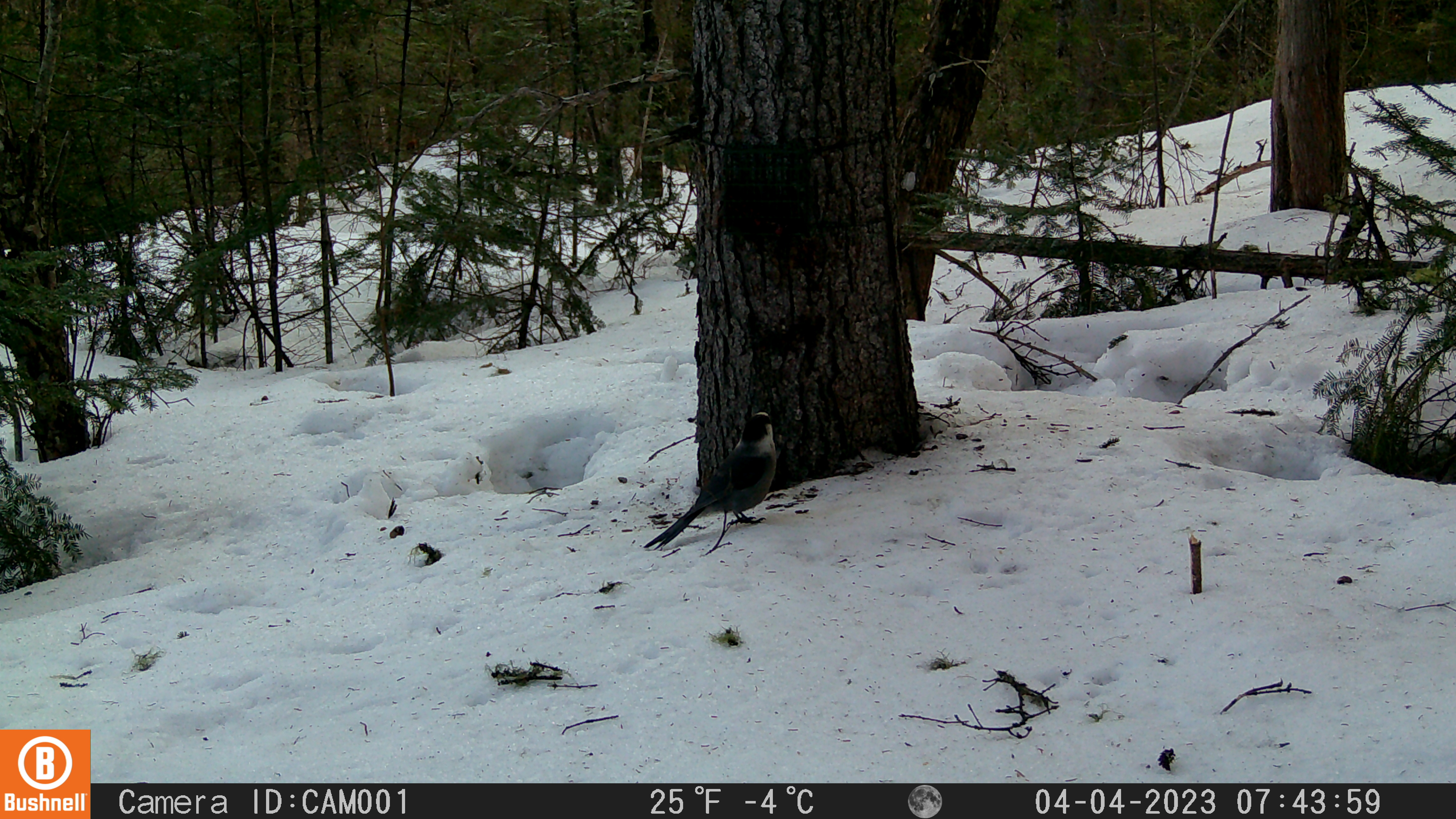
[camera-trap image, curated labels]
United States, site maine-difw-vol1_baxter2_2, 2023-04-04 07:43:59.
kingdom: Animalia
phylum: Chordata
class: Aves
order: Passeriformes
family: Corvidae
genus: Perisoreus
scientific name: Perisoreus canadensis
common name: canada jay